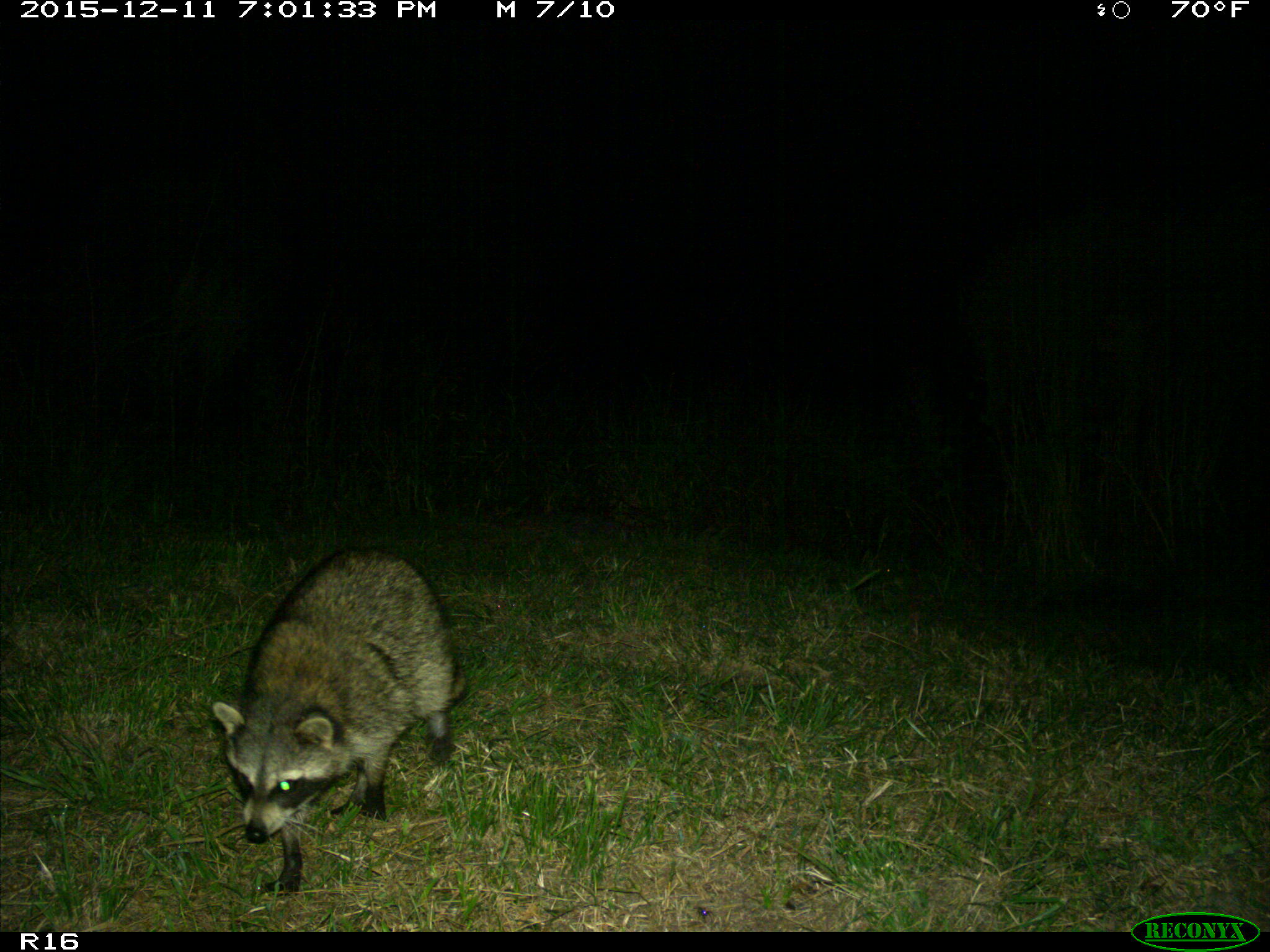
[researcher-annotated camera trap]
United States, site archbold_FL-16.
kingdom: Animalia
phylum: Chordata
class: Mammalia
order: Carnivora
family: Procyonidae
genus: Procyon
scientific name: Procyon lotor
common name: common raccoon